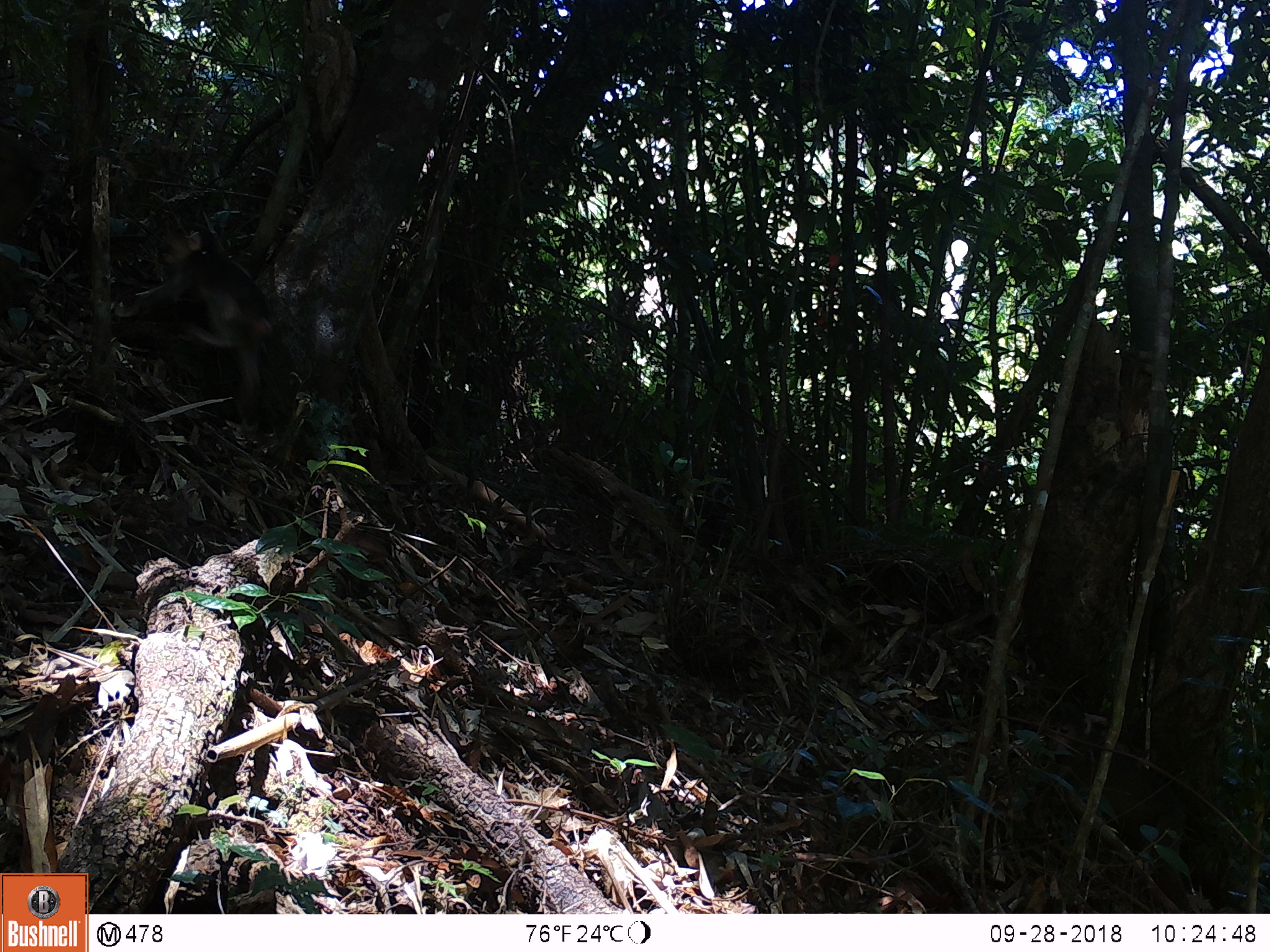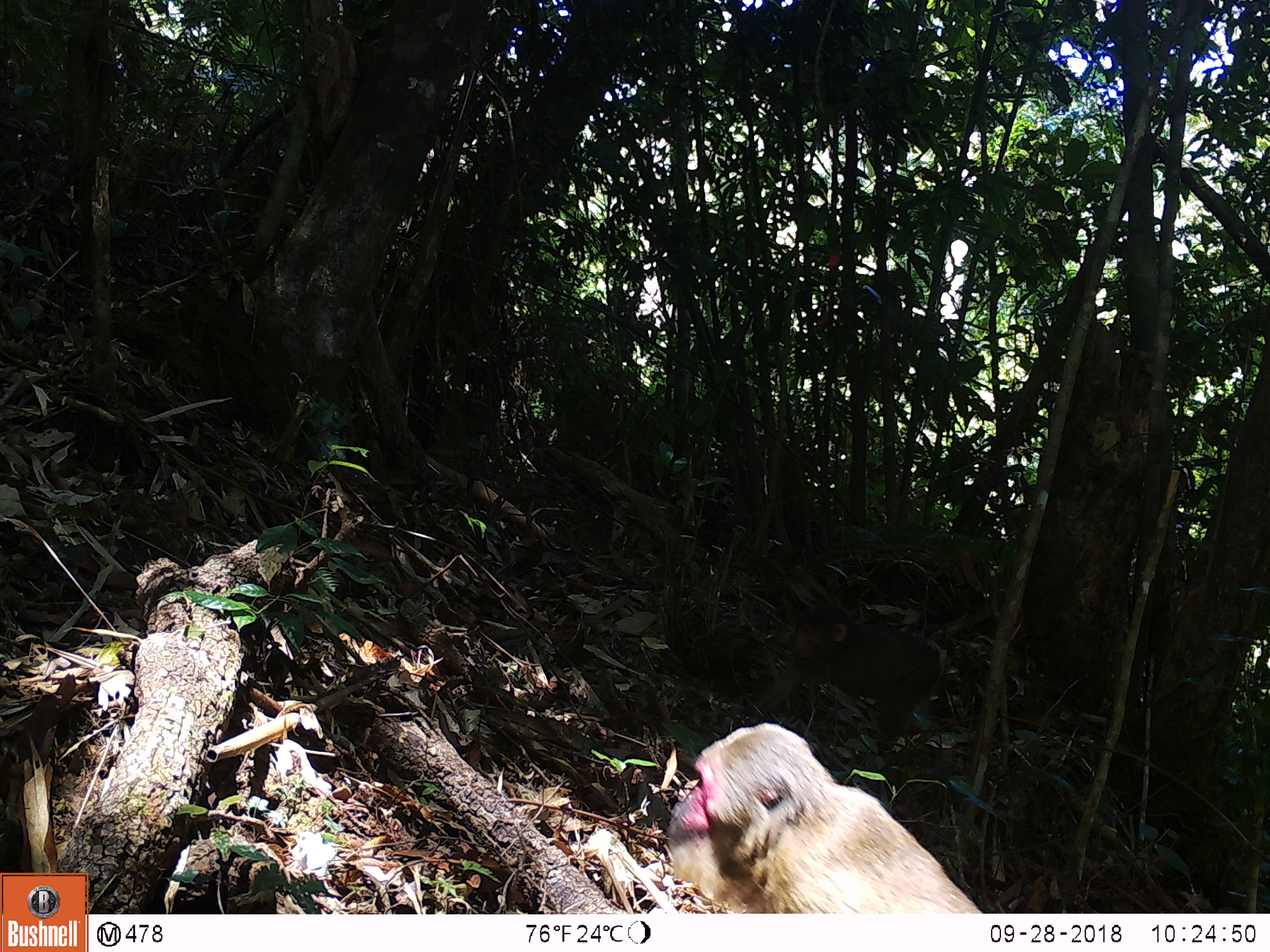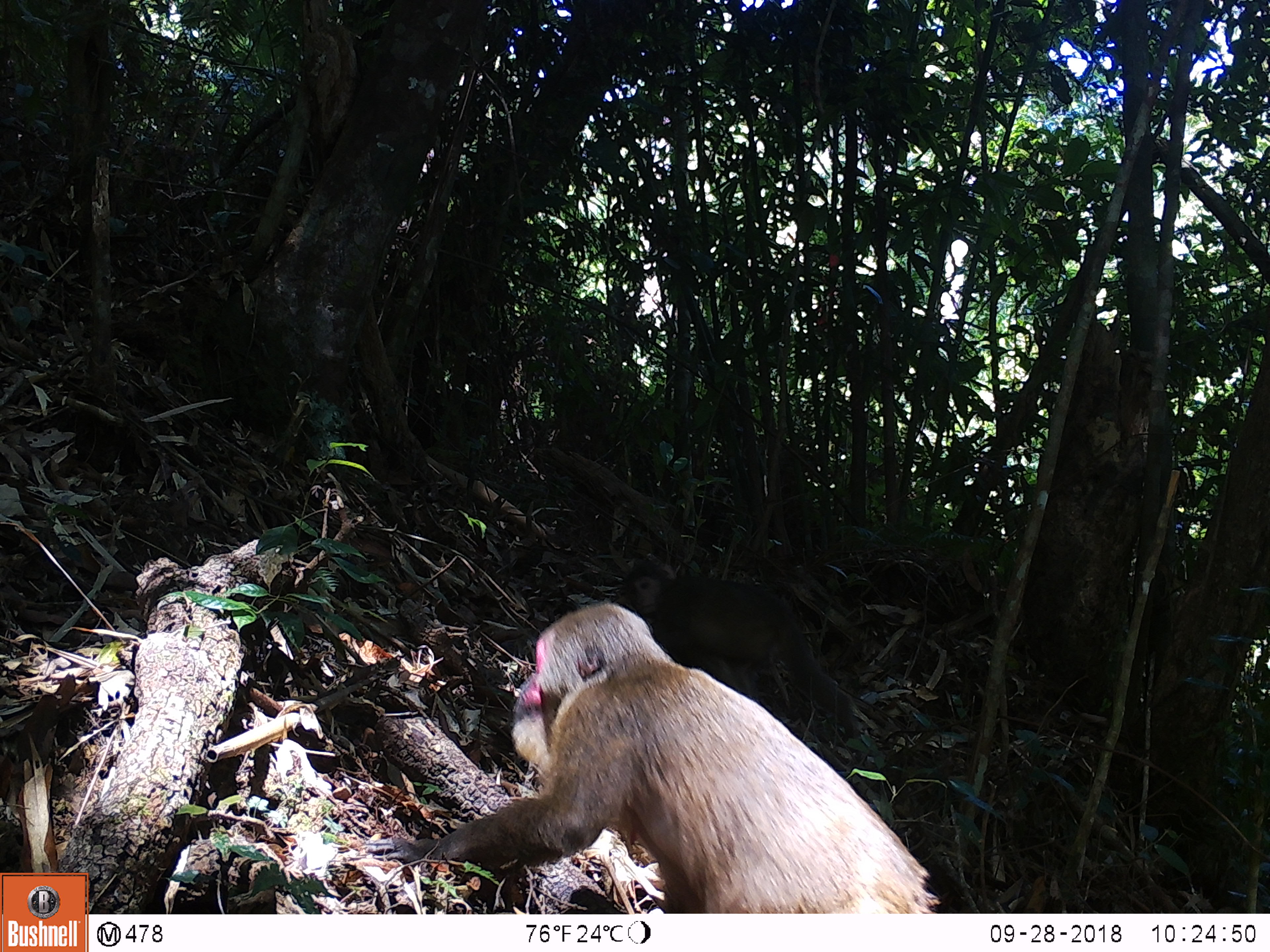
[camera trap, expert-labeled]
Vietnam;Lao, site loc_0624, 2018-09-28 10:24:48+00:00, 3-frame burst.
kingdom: Animalia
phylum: Chordata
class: Mammalia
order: Primates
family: Cercopithecidae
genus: Macaca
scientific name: Macaca arctoides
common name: stump-tailed macaque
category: stump tailed macaque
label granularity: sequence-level